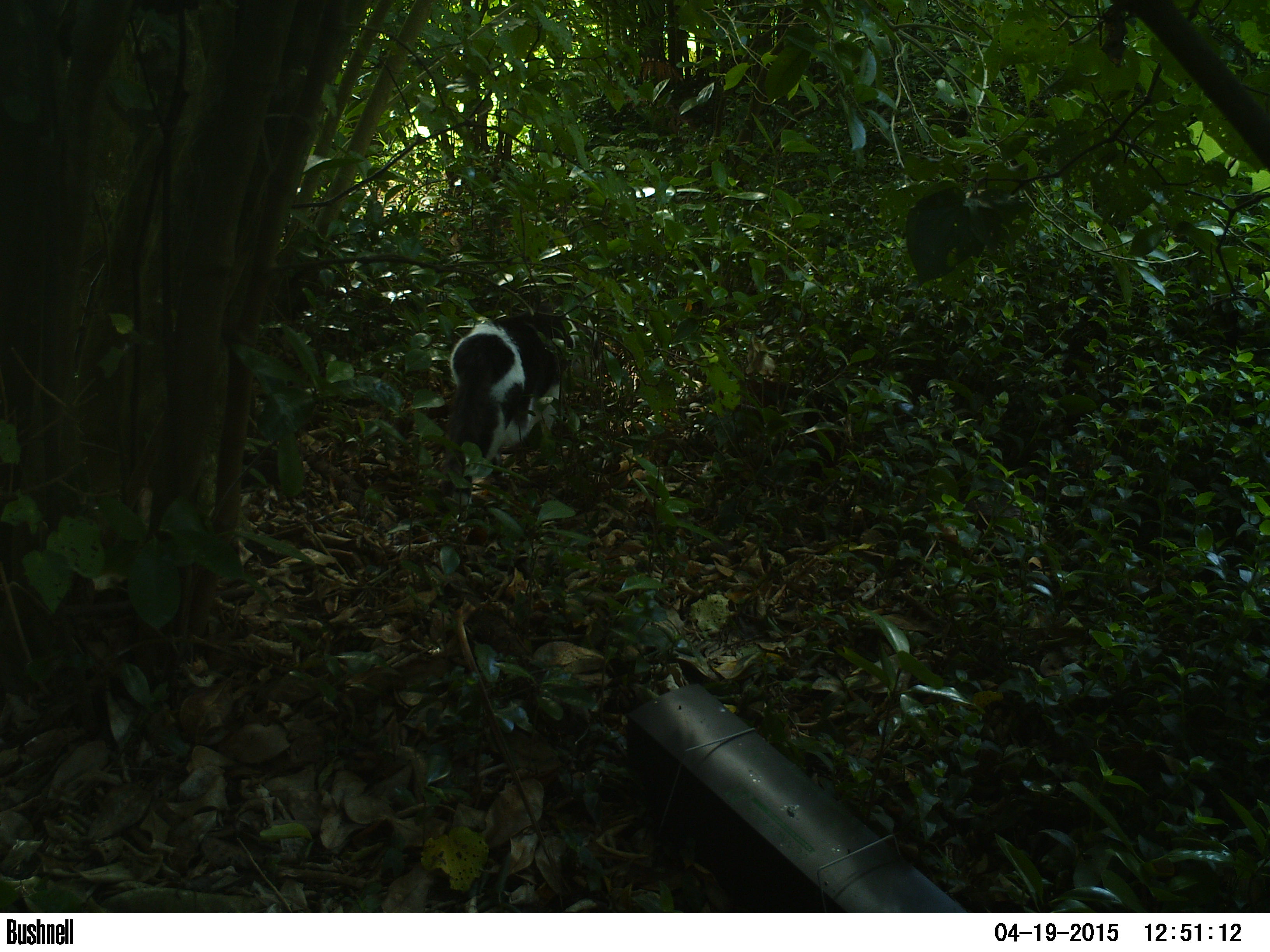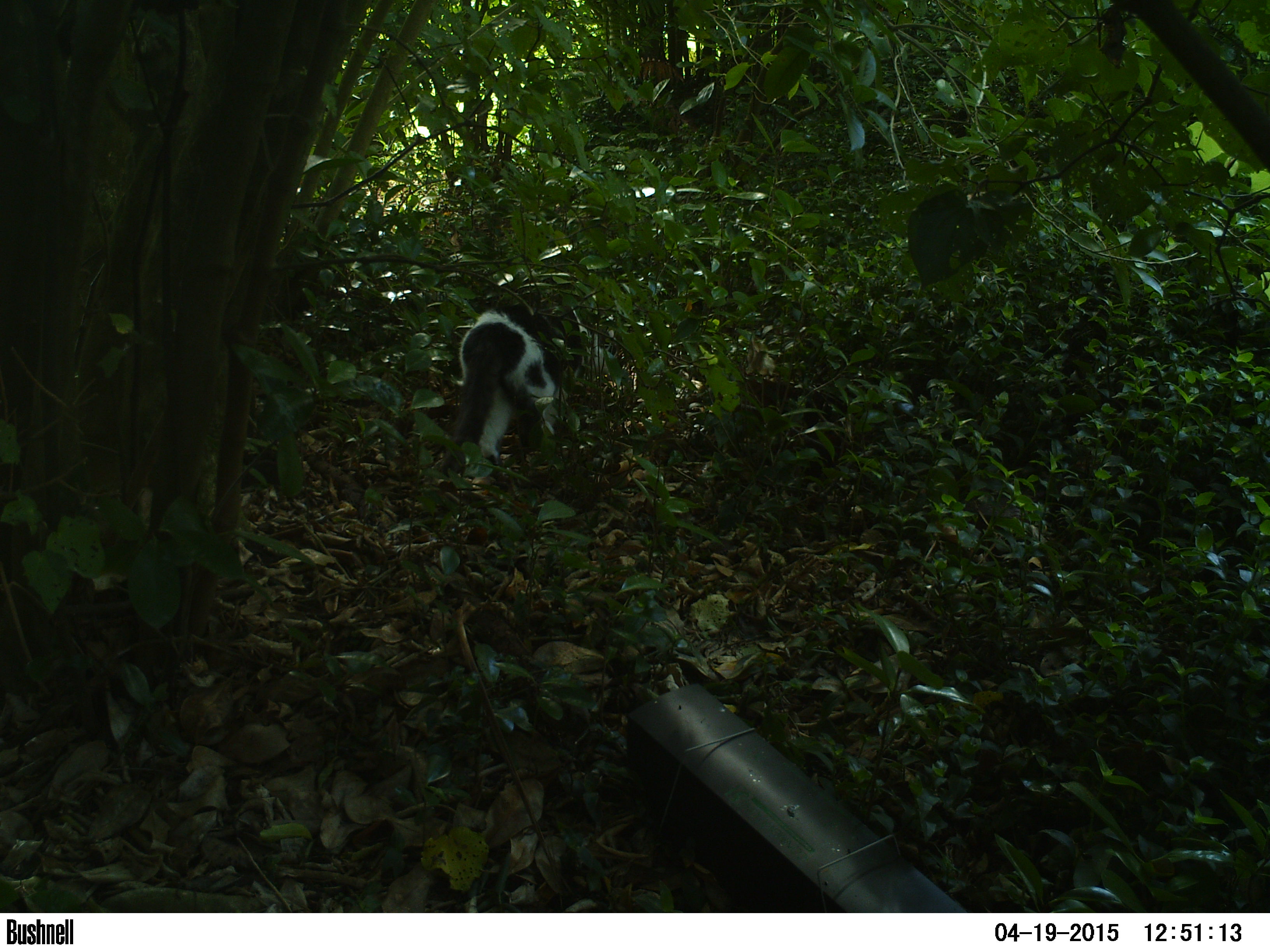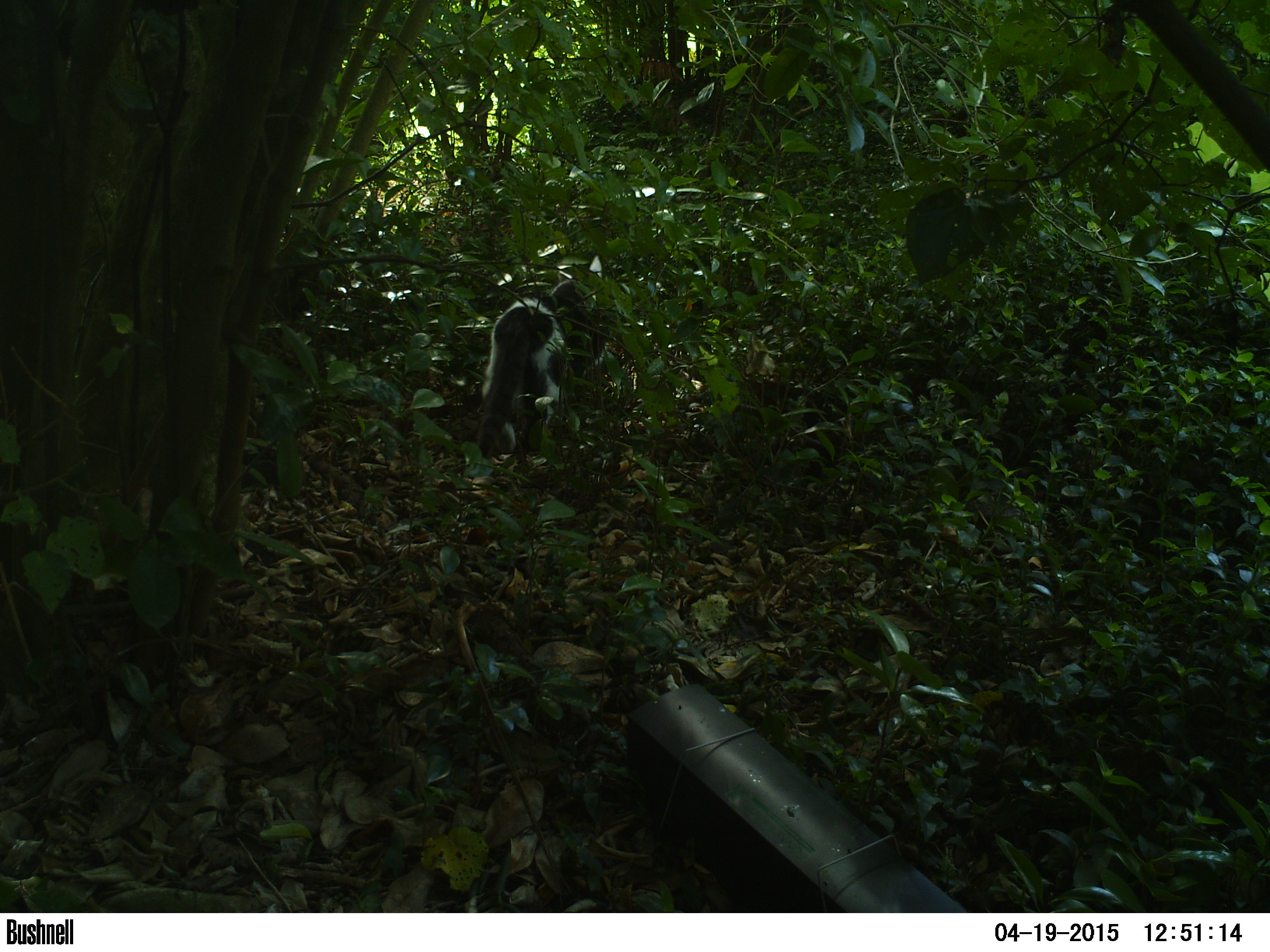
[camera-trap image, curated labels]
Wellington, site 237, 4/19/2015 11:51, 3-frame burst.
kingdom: Animalia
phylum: Chordata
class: Mammalia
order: Carnivora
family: Felidae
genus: Felis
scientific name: Felis catus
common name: cat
Cat (Felis catus).